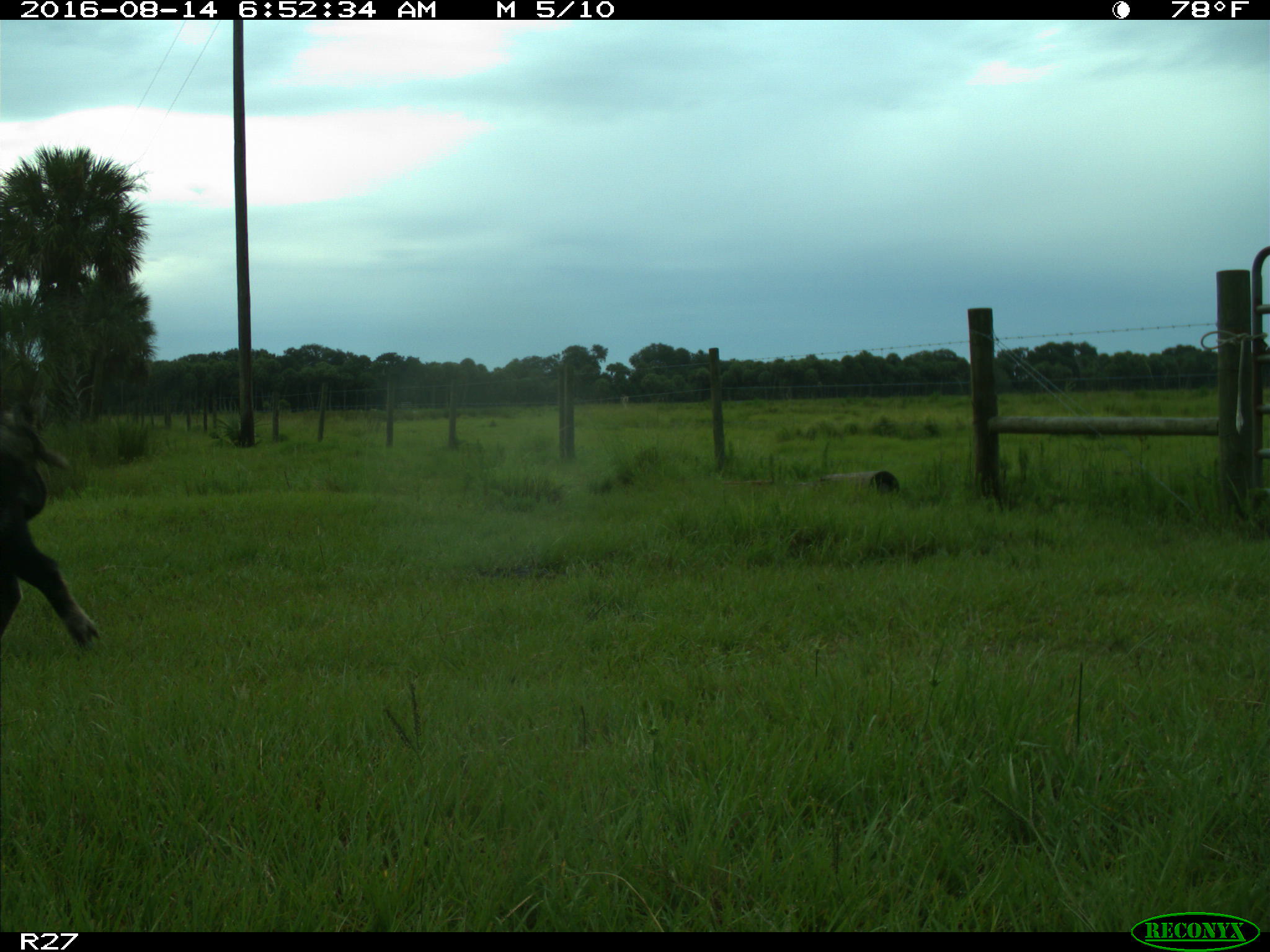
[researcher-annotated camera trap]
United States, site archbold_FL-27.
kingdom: Animalia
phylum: Chordata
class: Mammalia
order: Artiodactyla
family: Suidae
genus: Sus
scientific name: Sus scrofa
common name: wild boar